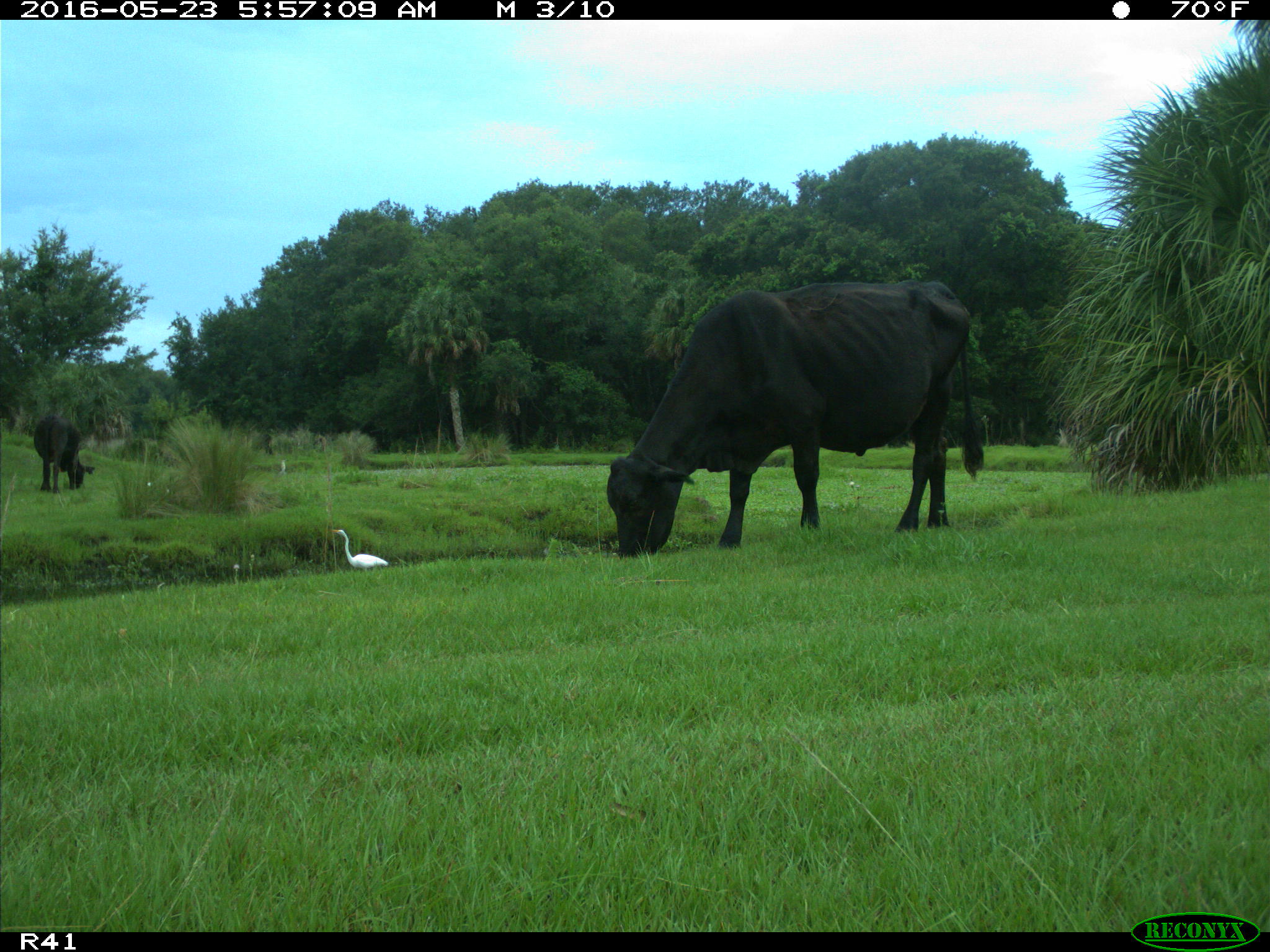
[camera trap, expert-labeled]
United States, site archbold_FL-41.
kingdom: Animalia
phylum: Chordata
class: Mammalia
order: Artiodactyla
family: Bovidae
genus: Bos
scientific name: Bos taurus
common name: domestic cow